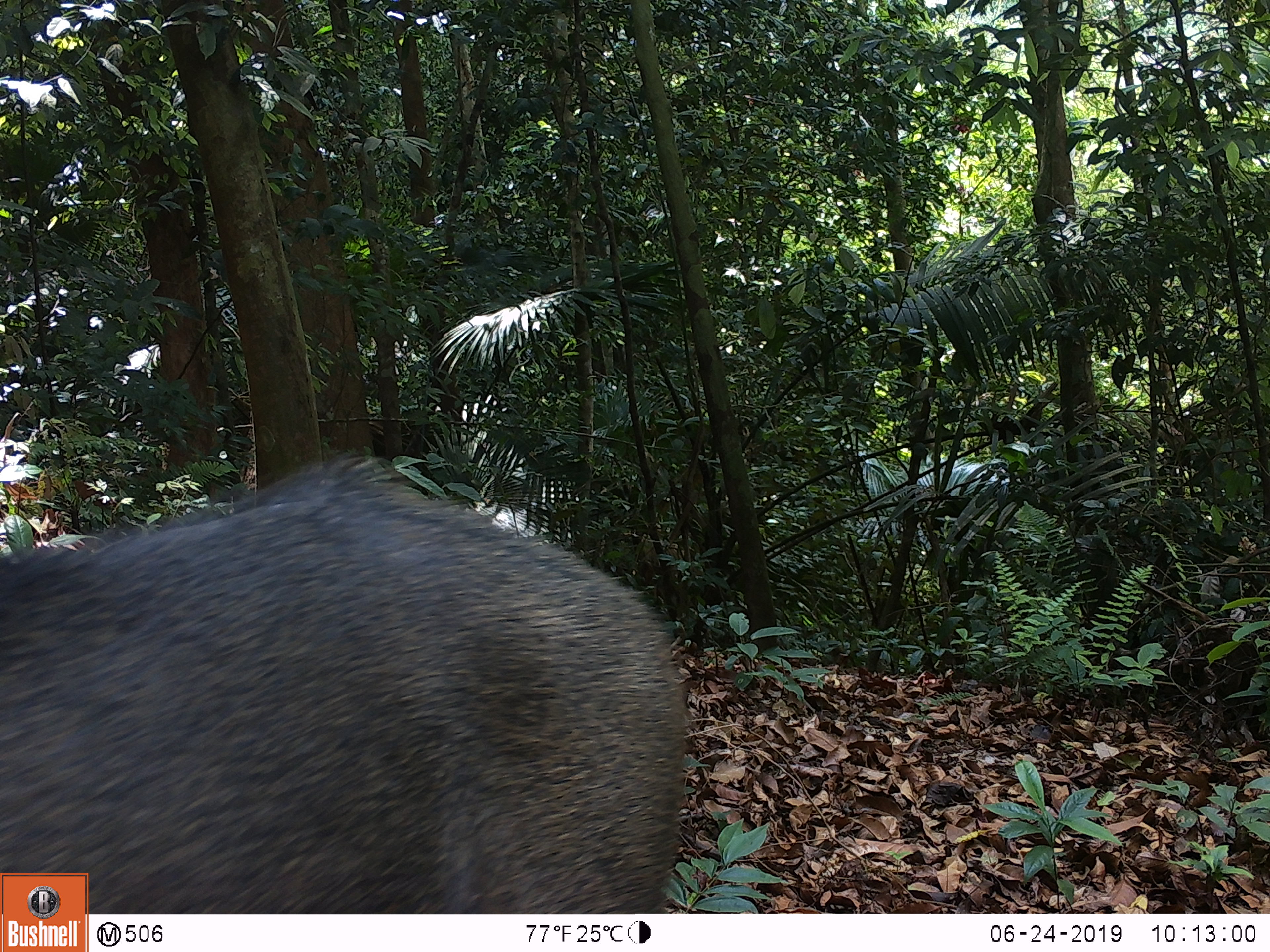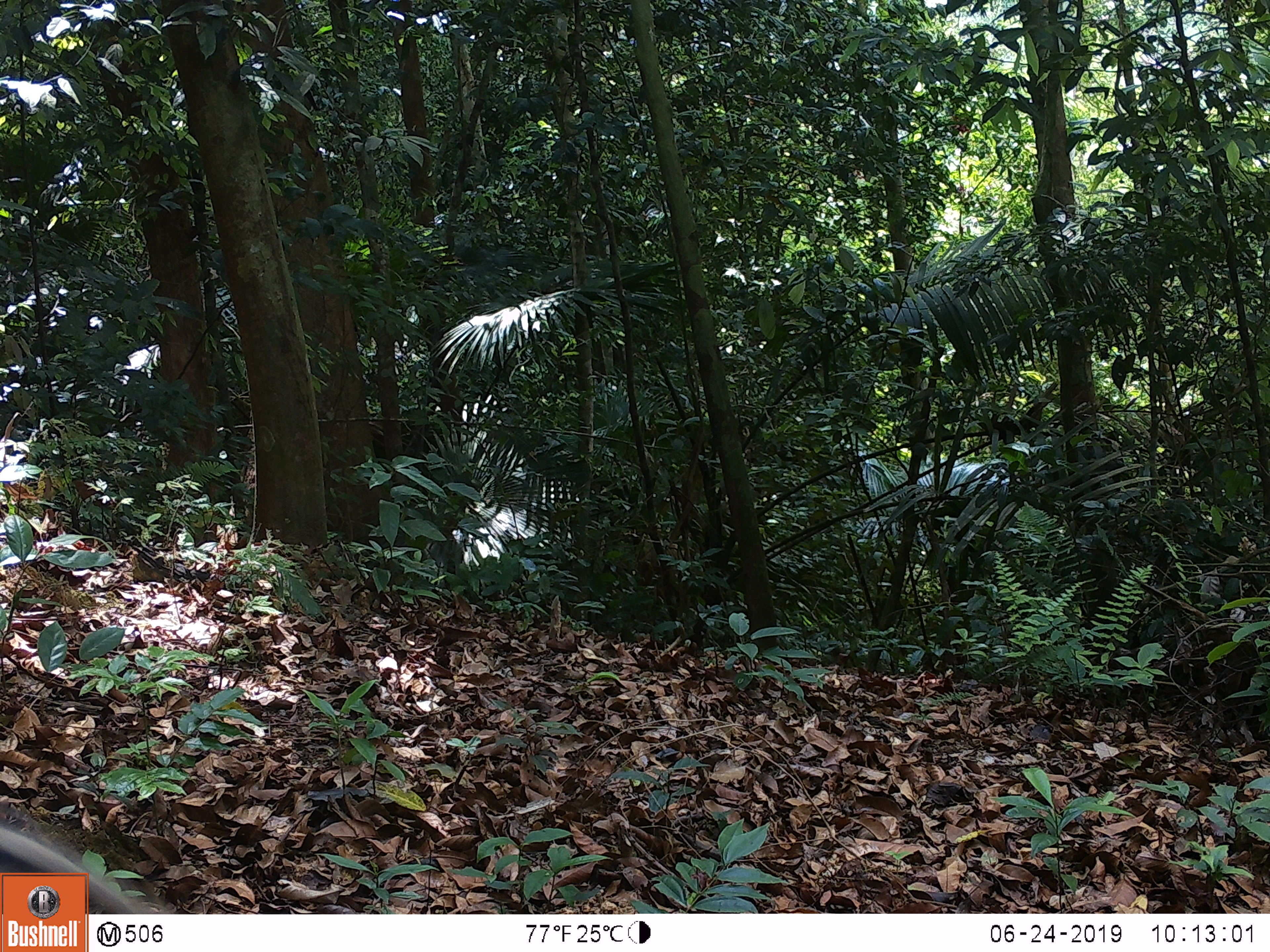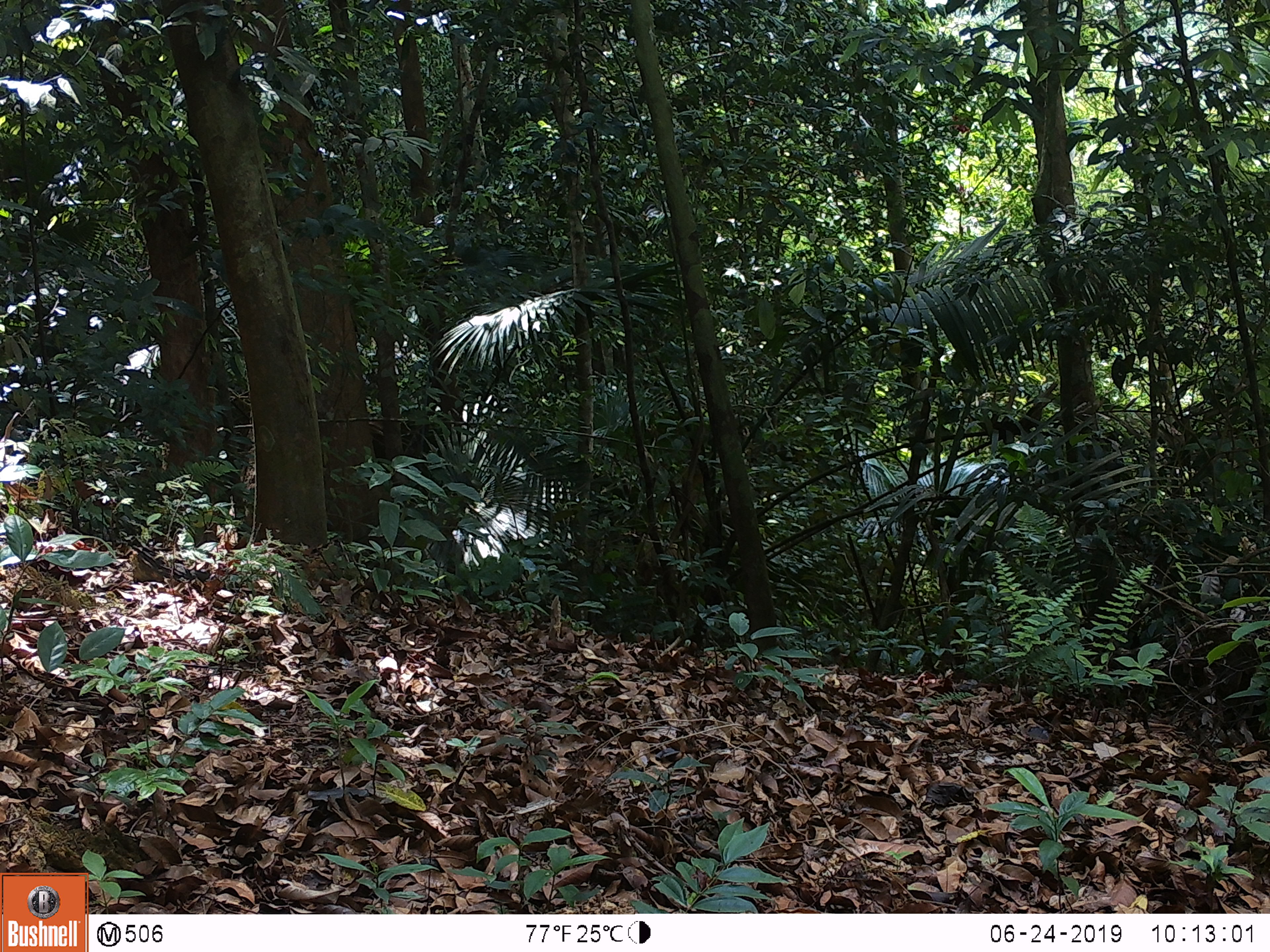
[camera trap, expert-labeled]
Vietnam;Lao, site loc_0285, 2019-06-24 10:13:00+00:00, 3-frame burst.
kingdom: Animalia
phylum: Chordata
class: Mammalia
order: Artiodactyla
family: Suidae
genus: Sus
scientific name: Sus scrofa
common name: eurasian wild pig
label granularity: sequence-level